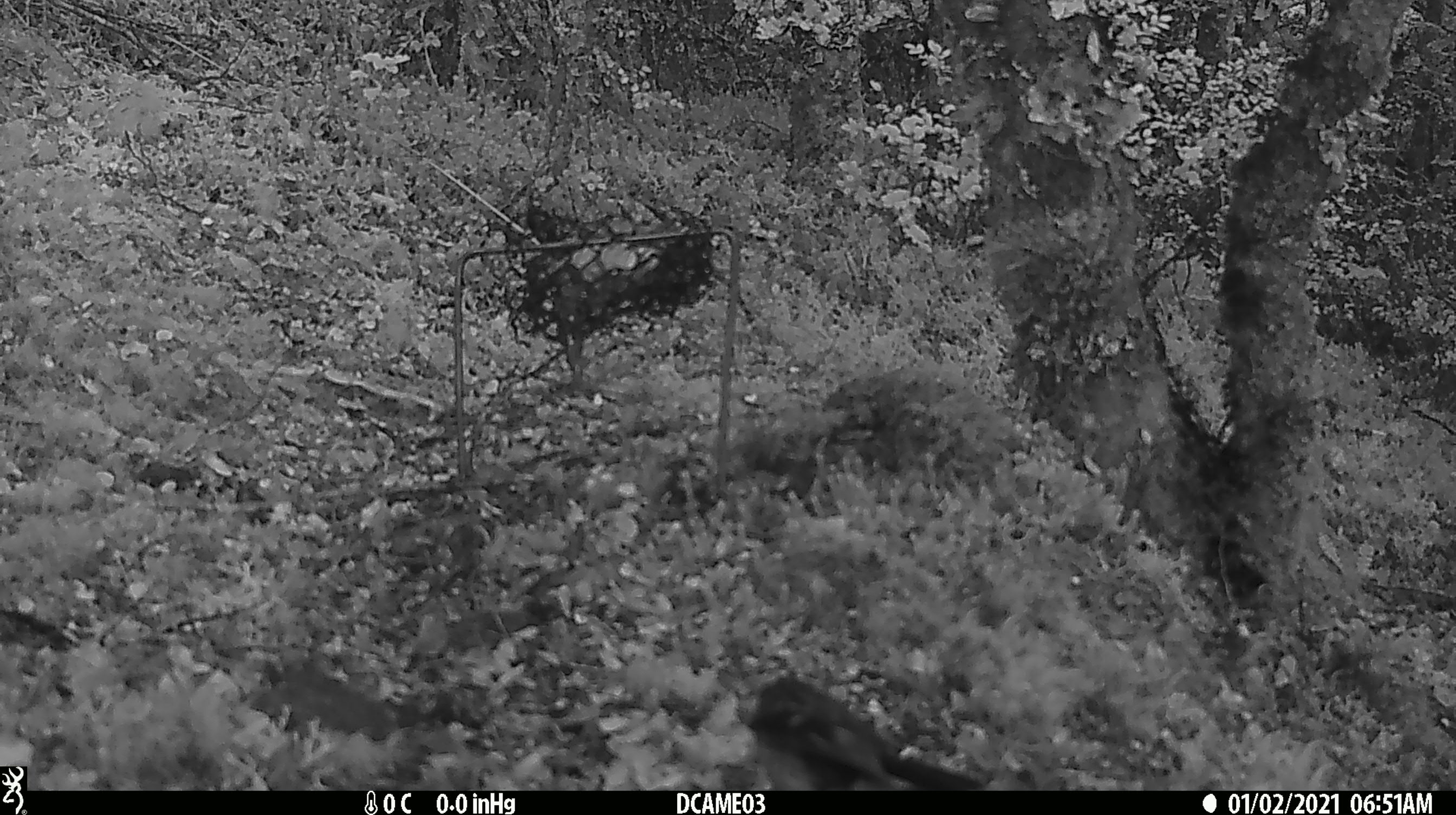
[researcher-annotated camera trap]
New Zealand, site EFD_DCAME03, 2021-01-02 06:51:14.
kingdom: Animalia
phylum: Chordata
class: Aves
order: Passeriformes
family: Petroicidae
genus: Petroica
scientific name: Petroica macrocephala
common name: tomtit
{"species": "tomtit (Petroica macrocephala)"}